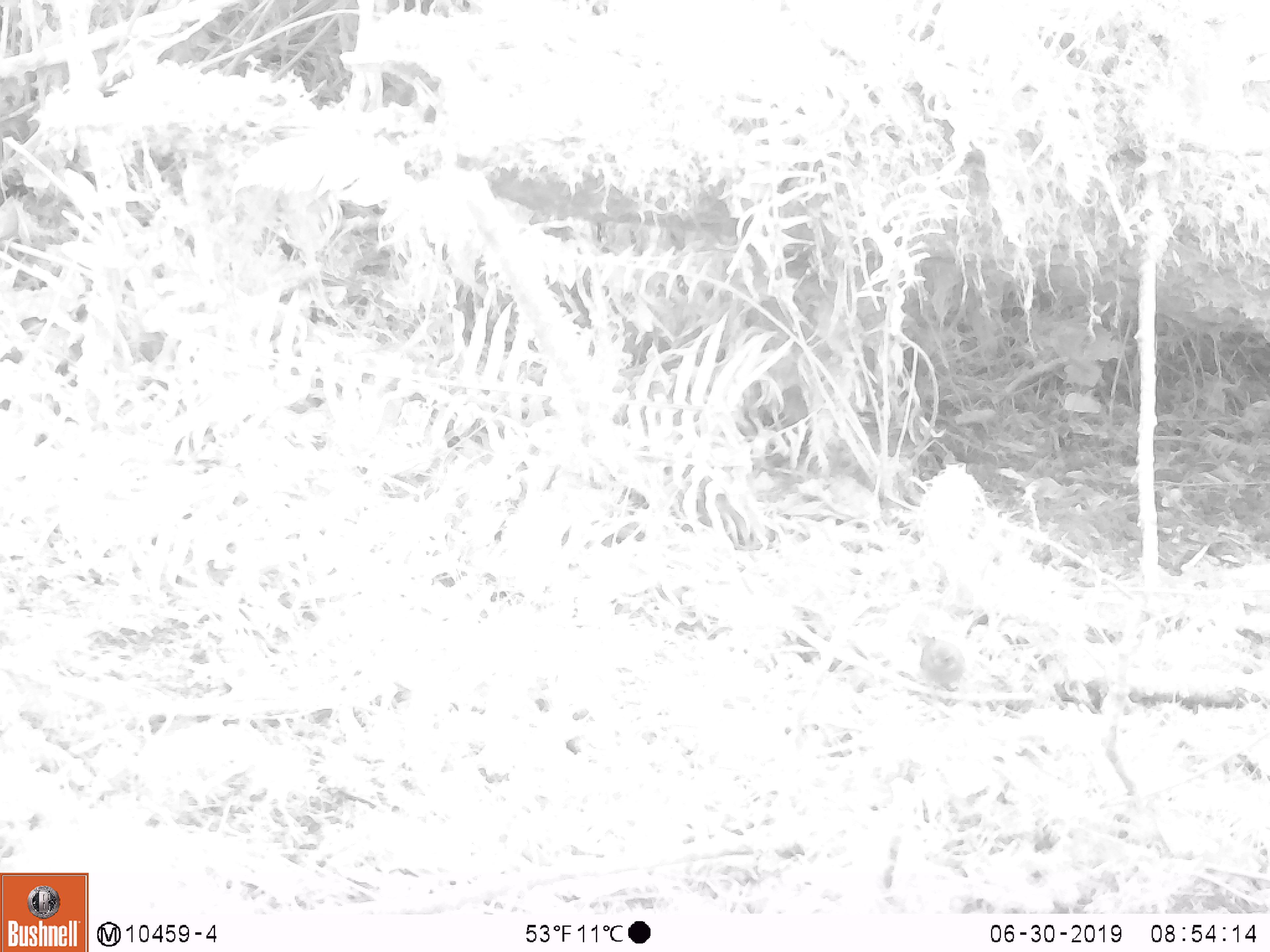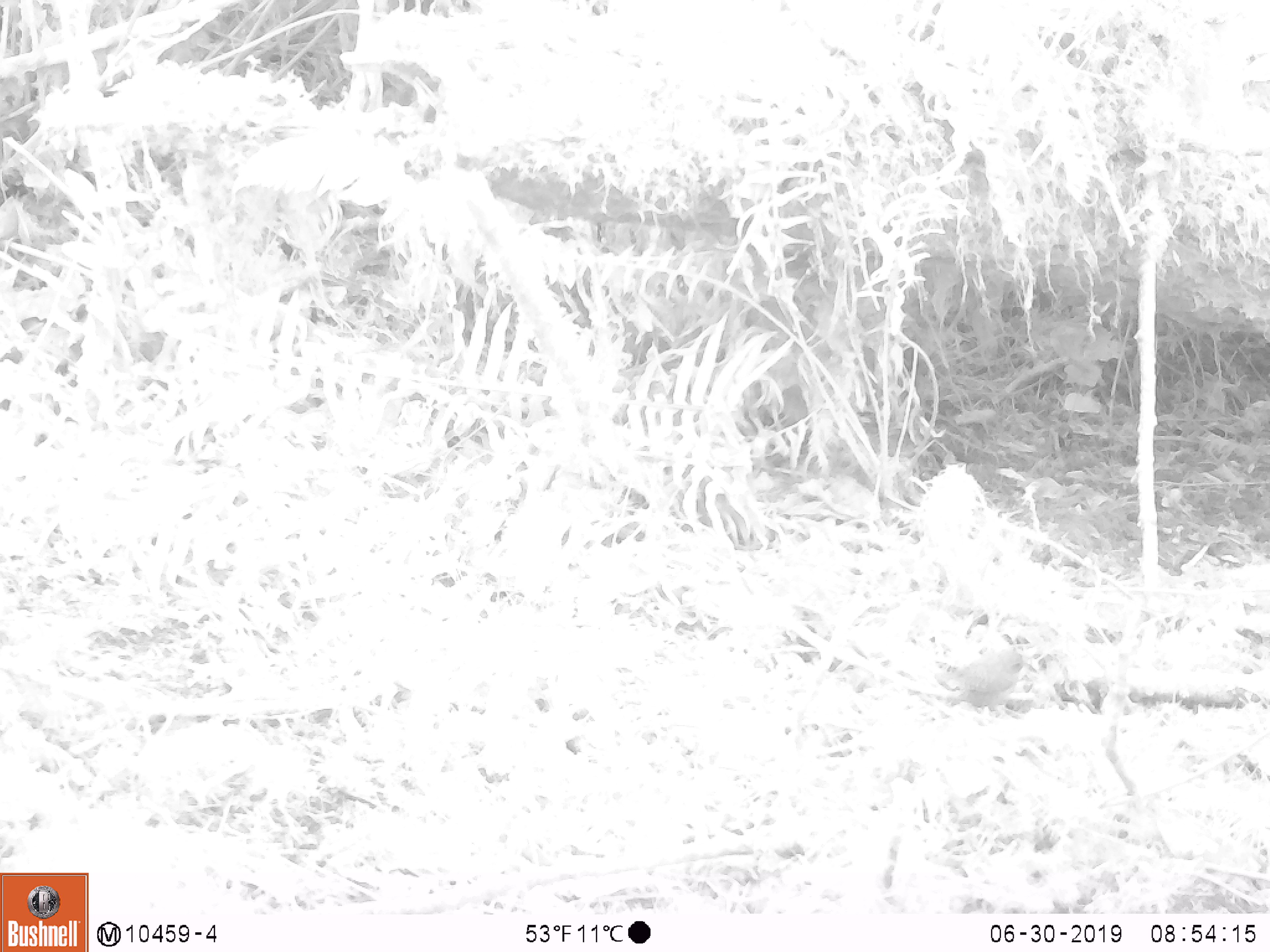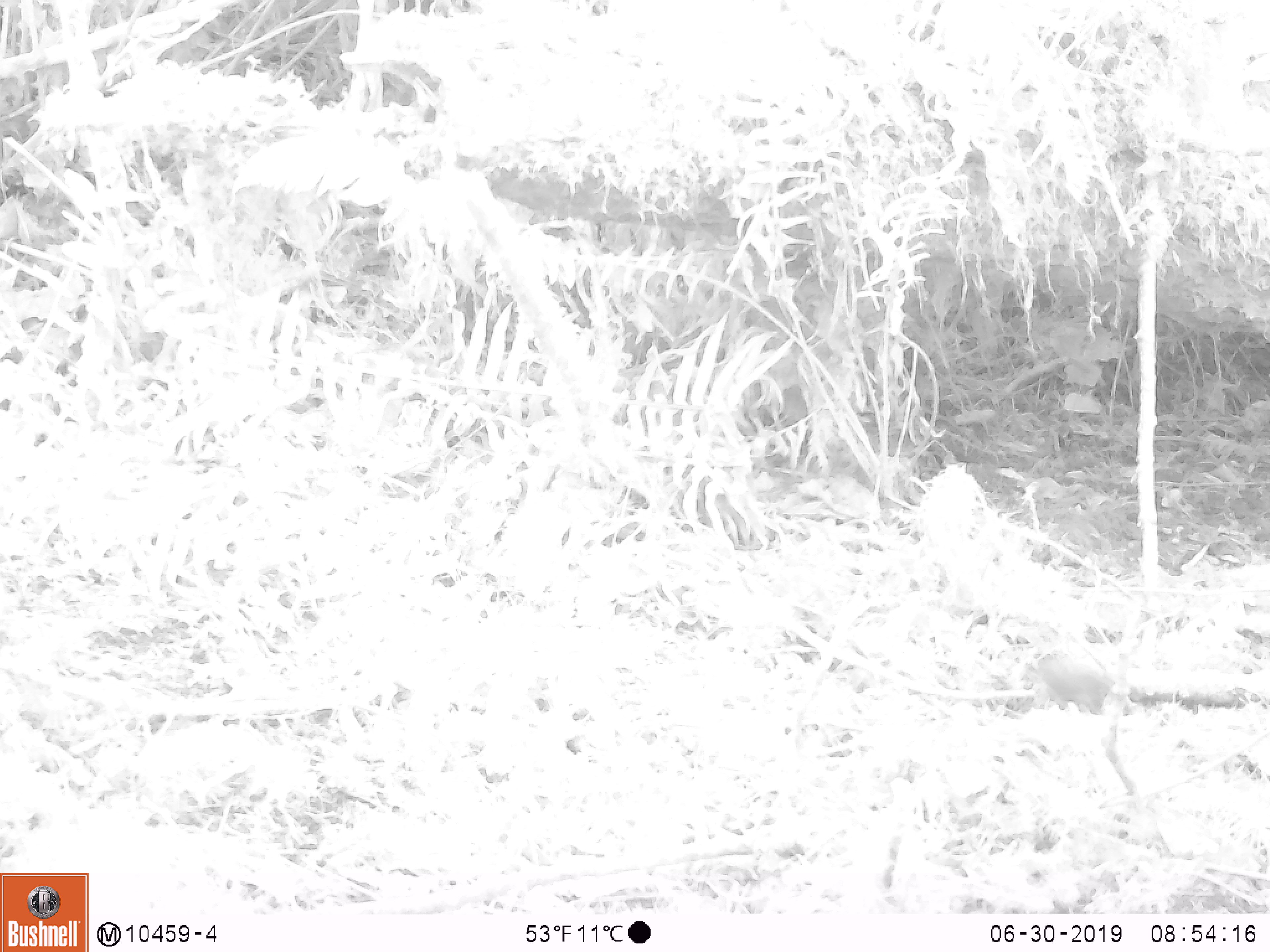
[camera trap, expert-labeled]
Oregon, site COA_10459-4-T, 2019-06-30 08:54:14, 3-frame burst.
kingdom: Animalia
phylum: Chordata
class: Aves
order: Passeriformes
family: Troglodytidae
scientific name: Troglodytidae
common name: wrens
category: troglodytidae family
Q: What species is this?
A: Troglodytidae family (wrens) (Troglodytidae).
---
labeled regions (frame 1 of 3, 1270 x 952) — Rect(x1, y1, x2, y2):
troglodytidae family: Rect(912, 621, 974, 723)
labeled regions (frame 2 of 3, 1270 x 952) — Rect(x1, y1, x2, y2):
troglodytidae family: Rect(959, 641, 1033, 724)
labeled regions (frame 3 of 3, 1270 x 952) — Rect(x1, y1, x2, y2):
troglodytidae family: Rect(1010, 632, 1131, 736)